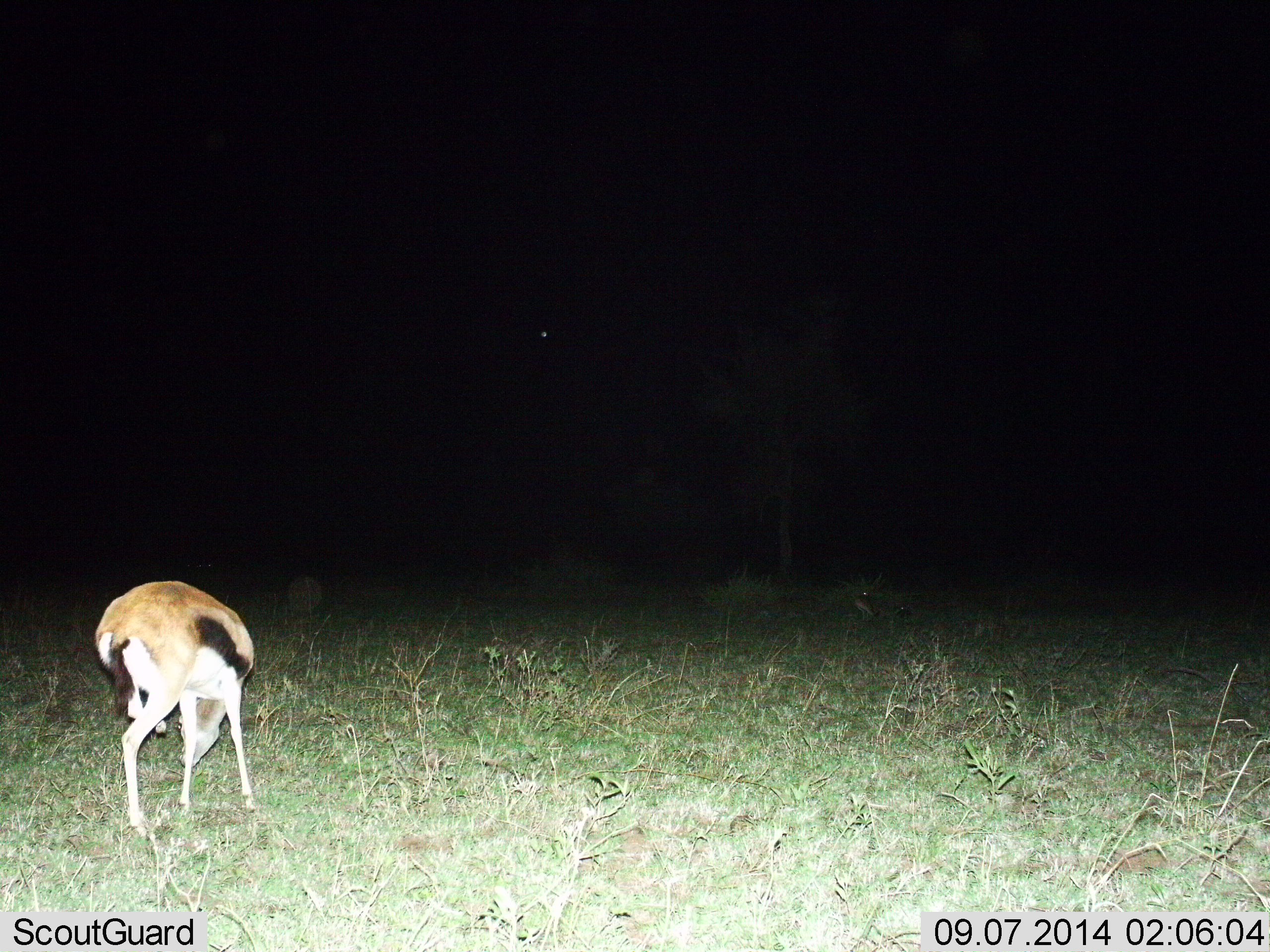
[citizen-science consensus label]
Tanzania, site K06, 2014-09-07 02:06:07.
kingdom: Animalia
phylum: Chordata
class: Mammalia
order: Artiodactyla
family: Bovidae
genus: Eudorcas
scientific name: Eudorcas thomsonii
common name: thomson's gazelle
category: gazellethomsons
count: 1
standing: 70%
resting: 0%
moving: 0%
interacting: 0%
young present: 0%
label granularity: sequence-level